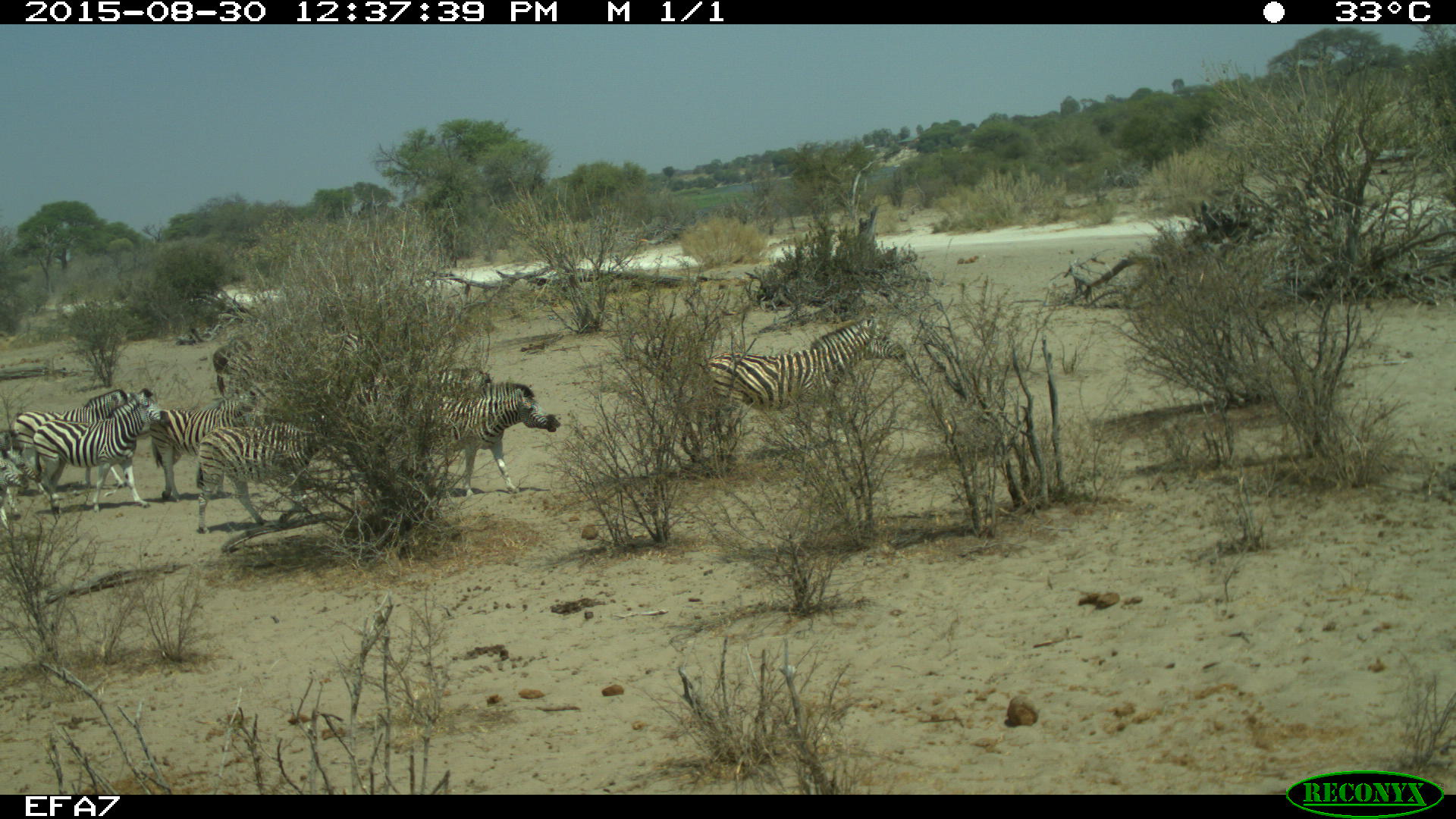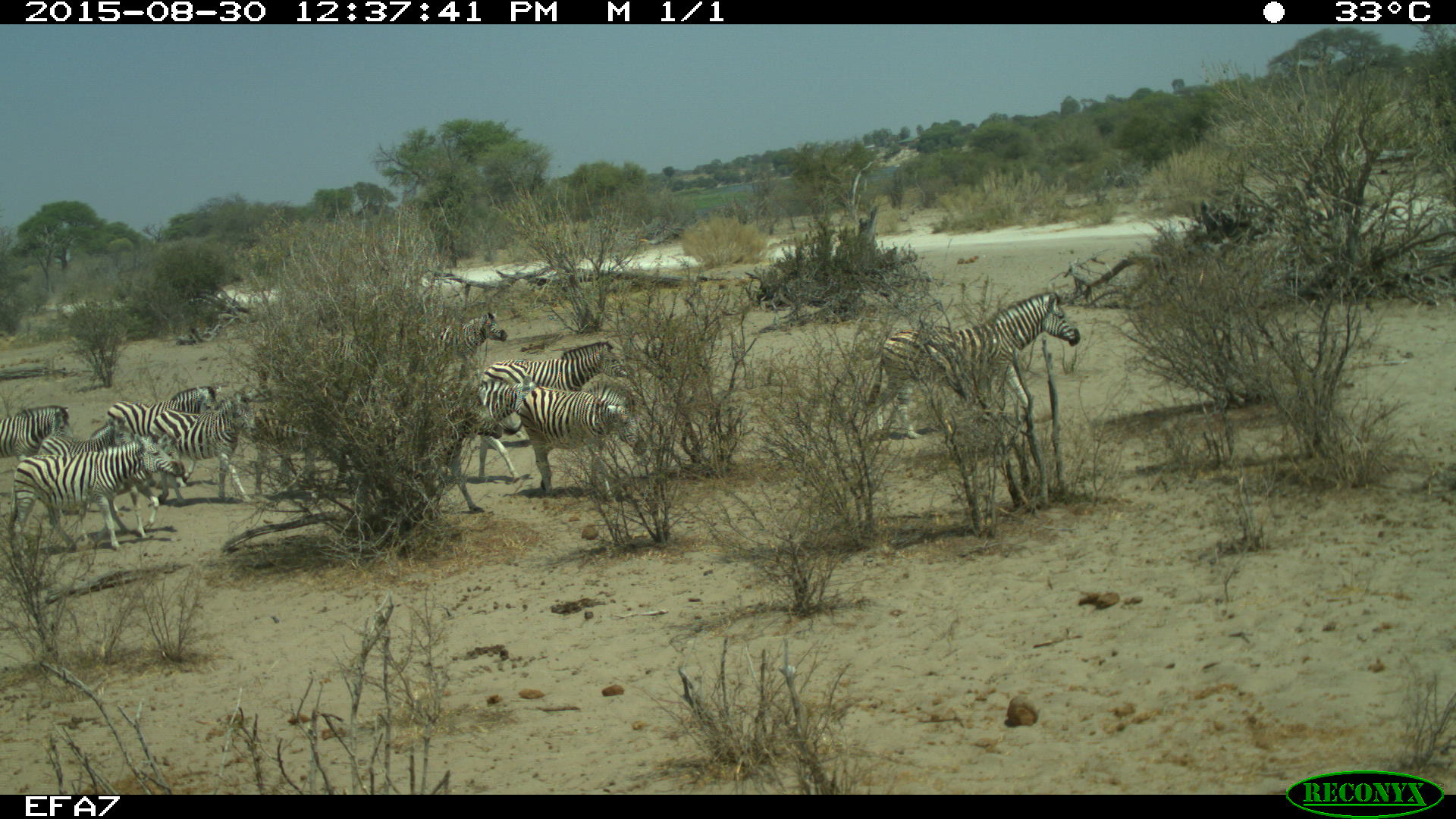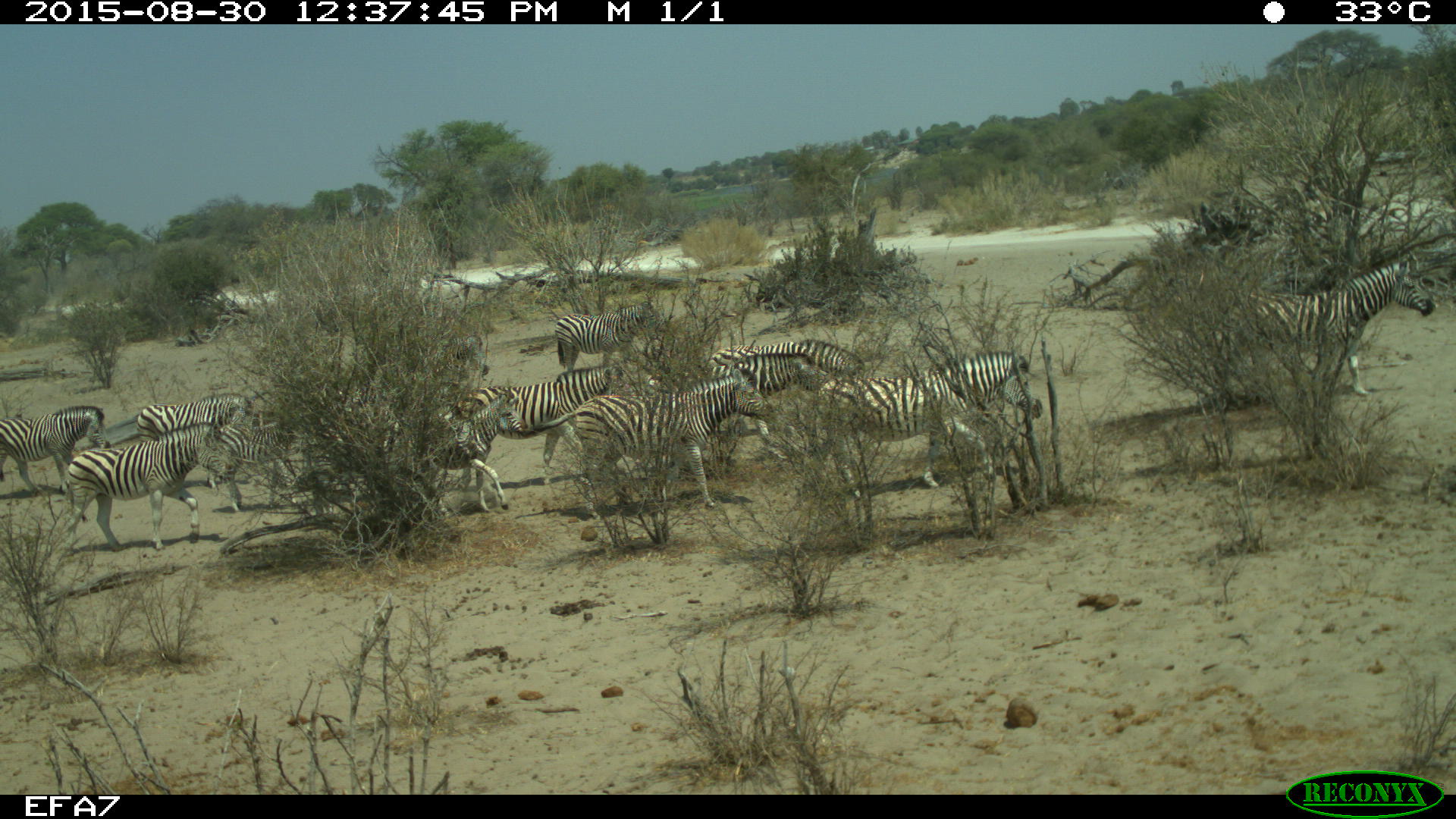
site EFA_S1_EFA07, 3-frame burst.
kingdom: Animalia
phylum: Chordata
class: Mammalia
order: Perissodactyla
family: Equidae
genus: Equus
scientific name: Equus quagga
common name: plains zebra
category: zebraplains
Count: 11-50.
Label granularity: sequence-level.